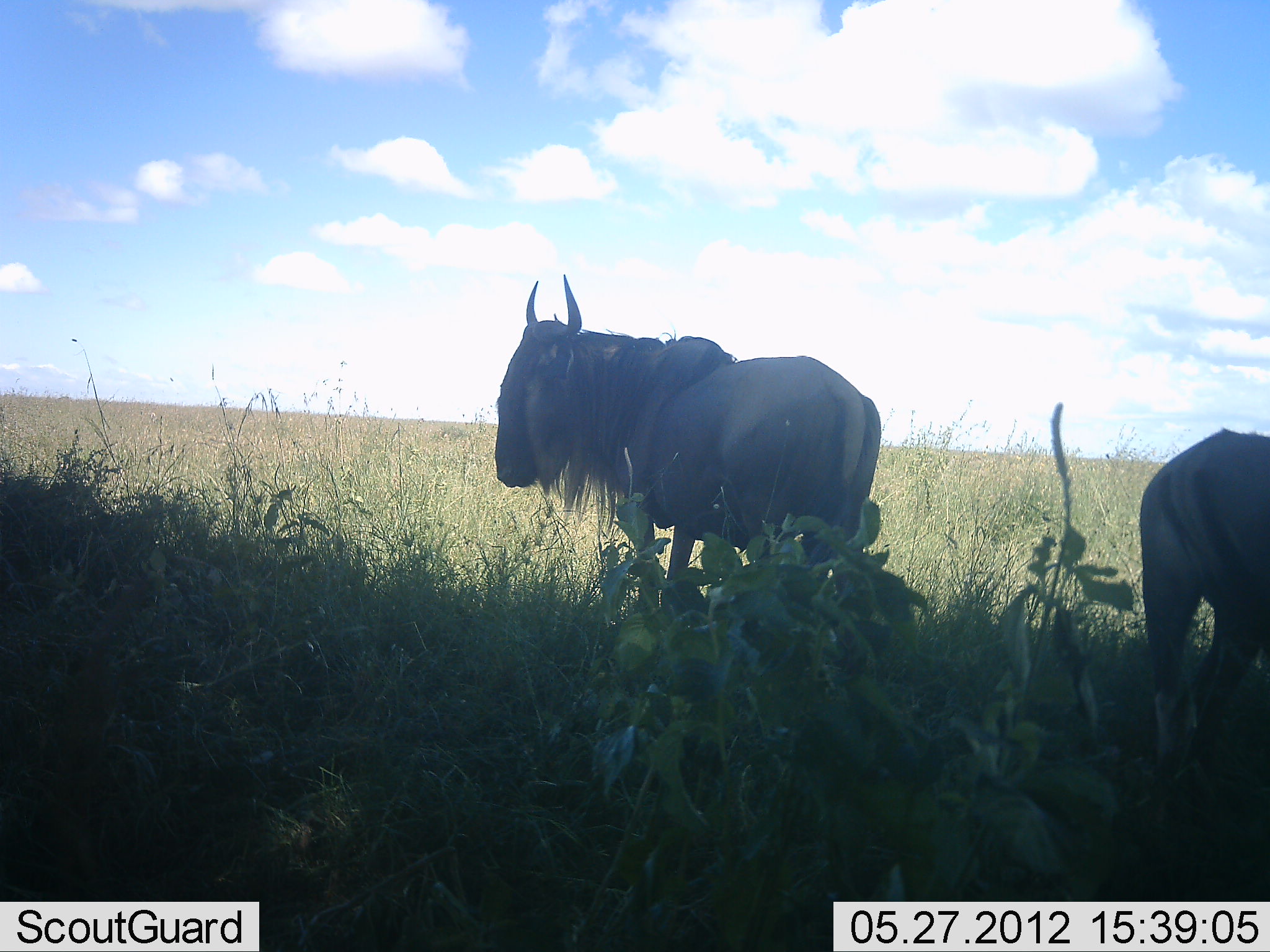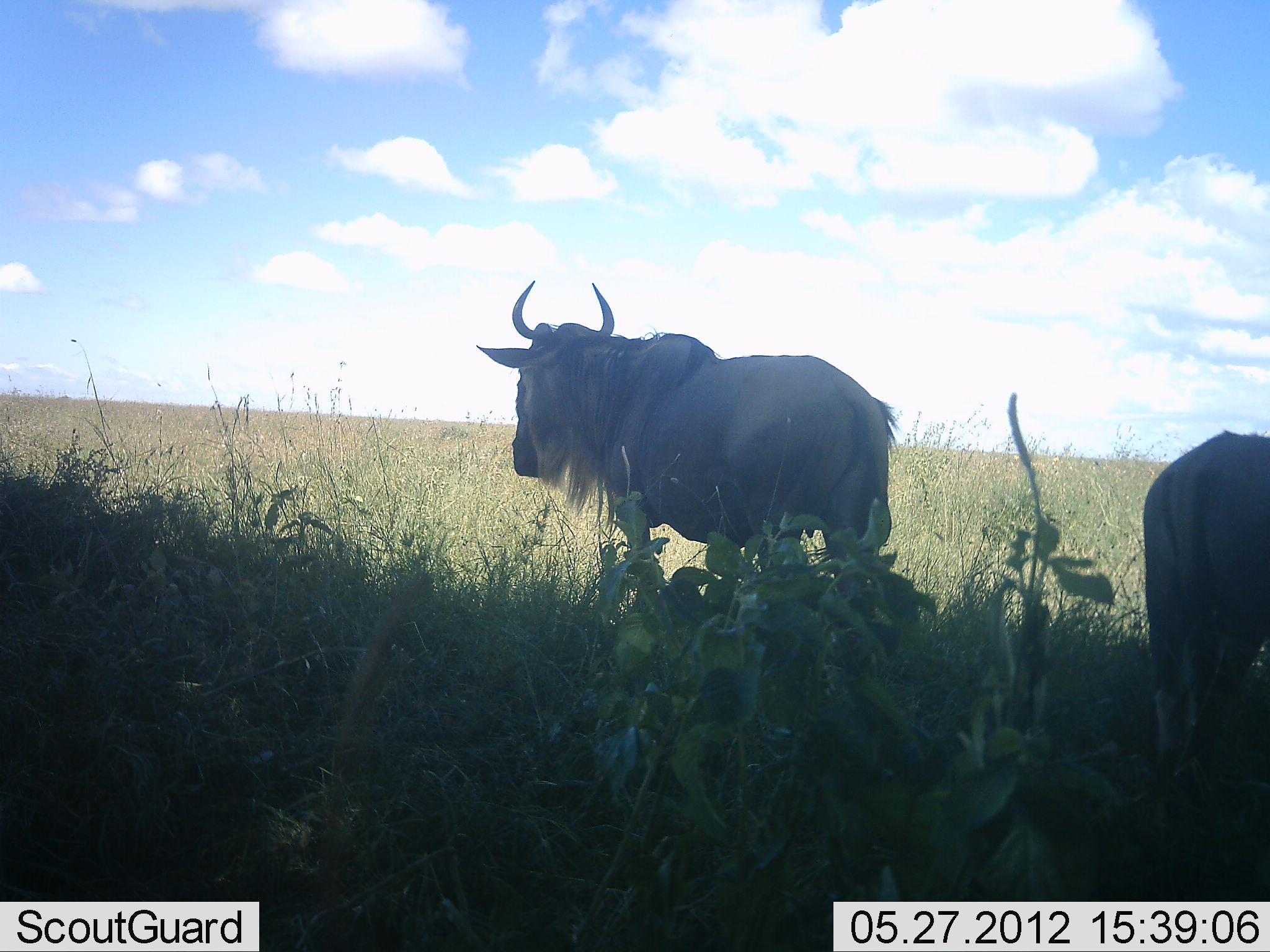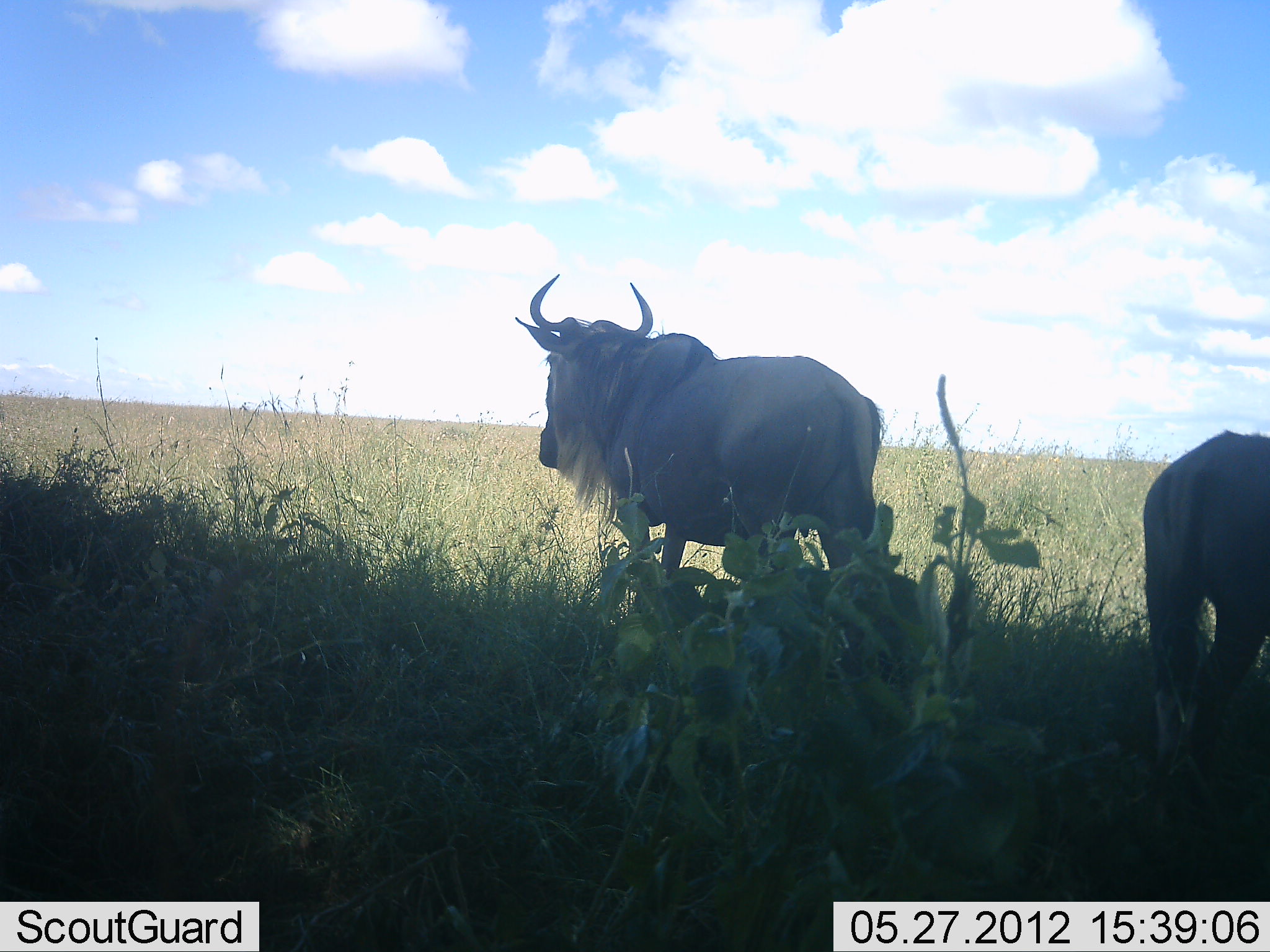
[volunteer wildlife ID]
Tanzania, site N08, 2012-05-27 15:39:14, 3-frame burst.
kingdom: Animalia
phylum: Chordata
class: Mammalia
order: Artiodactyla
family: Bovidae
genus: Connochaetes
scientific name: Connochaetes taurinus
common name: blue wildebeest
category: wildebeest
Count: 2.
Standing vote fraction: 100%.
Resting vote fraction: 13%.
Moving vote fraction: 0%.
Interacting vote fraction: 0%.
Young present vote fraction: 7%.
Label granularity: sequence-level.